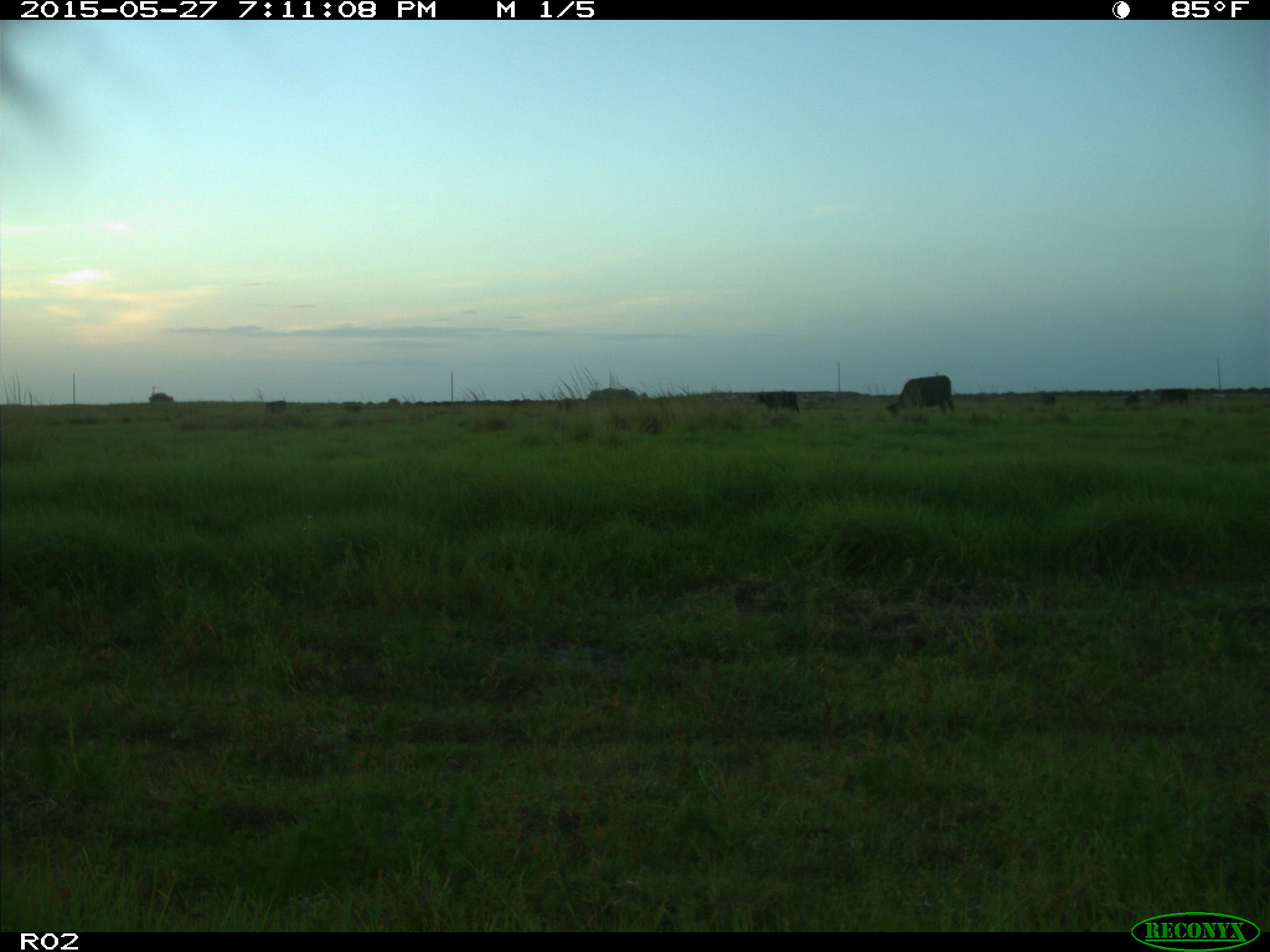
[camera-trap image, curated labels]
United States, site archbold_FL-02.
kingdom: Animalia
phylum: Chordata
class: Mammalia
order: Artiodactyla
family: Bovidae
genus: Bos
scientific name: Bos taurus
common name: domestic cow